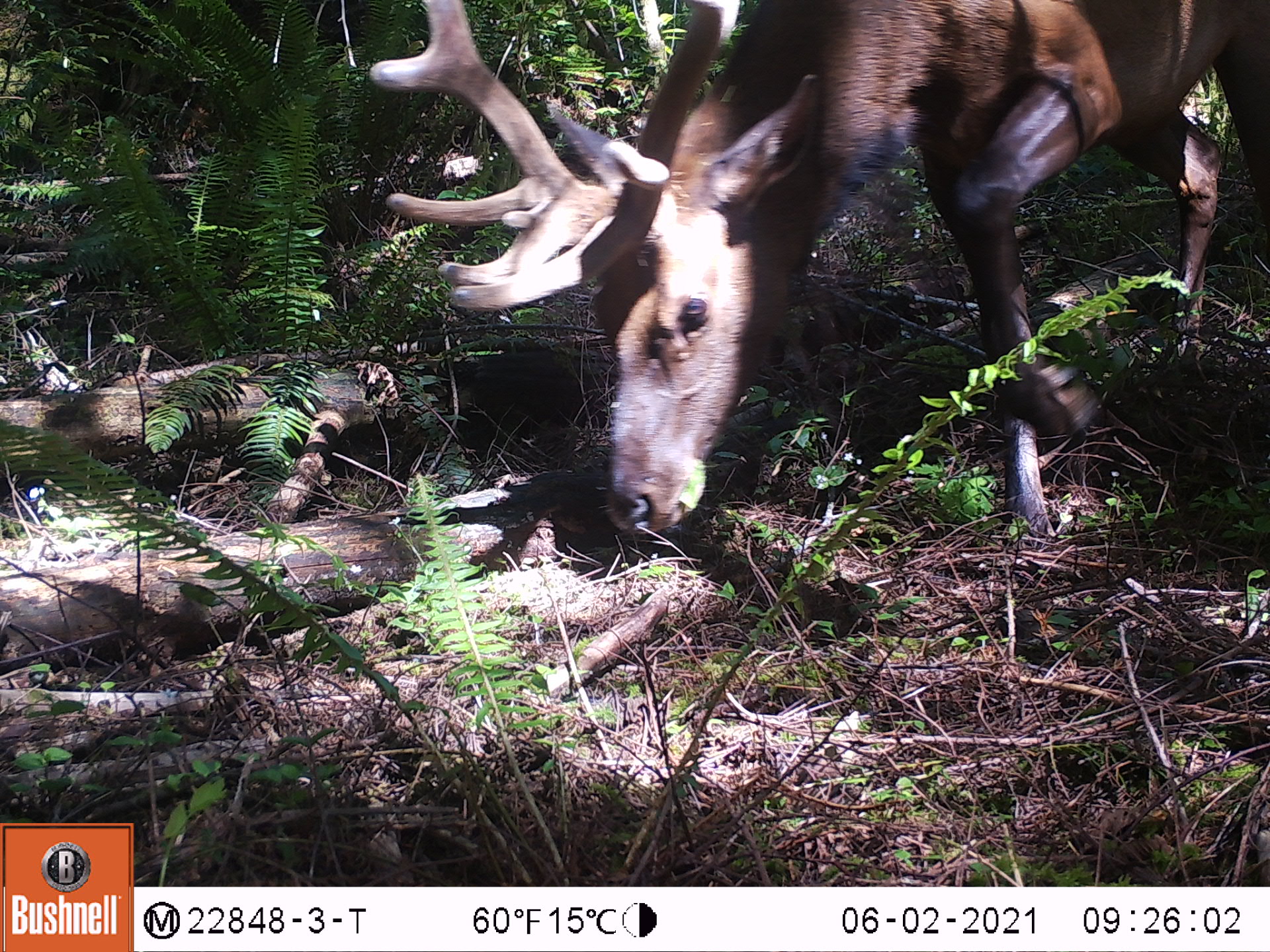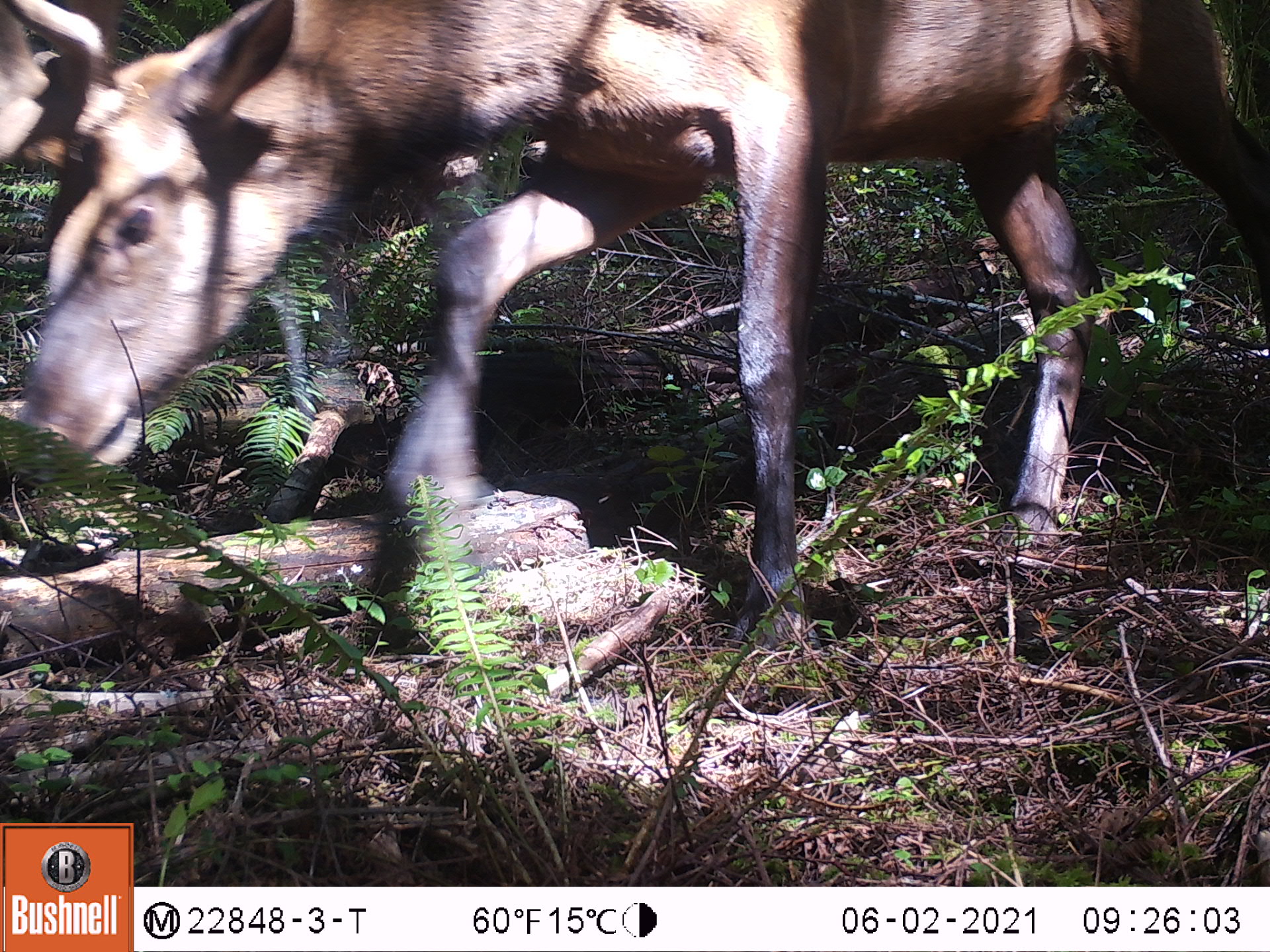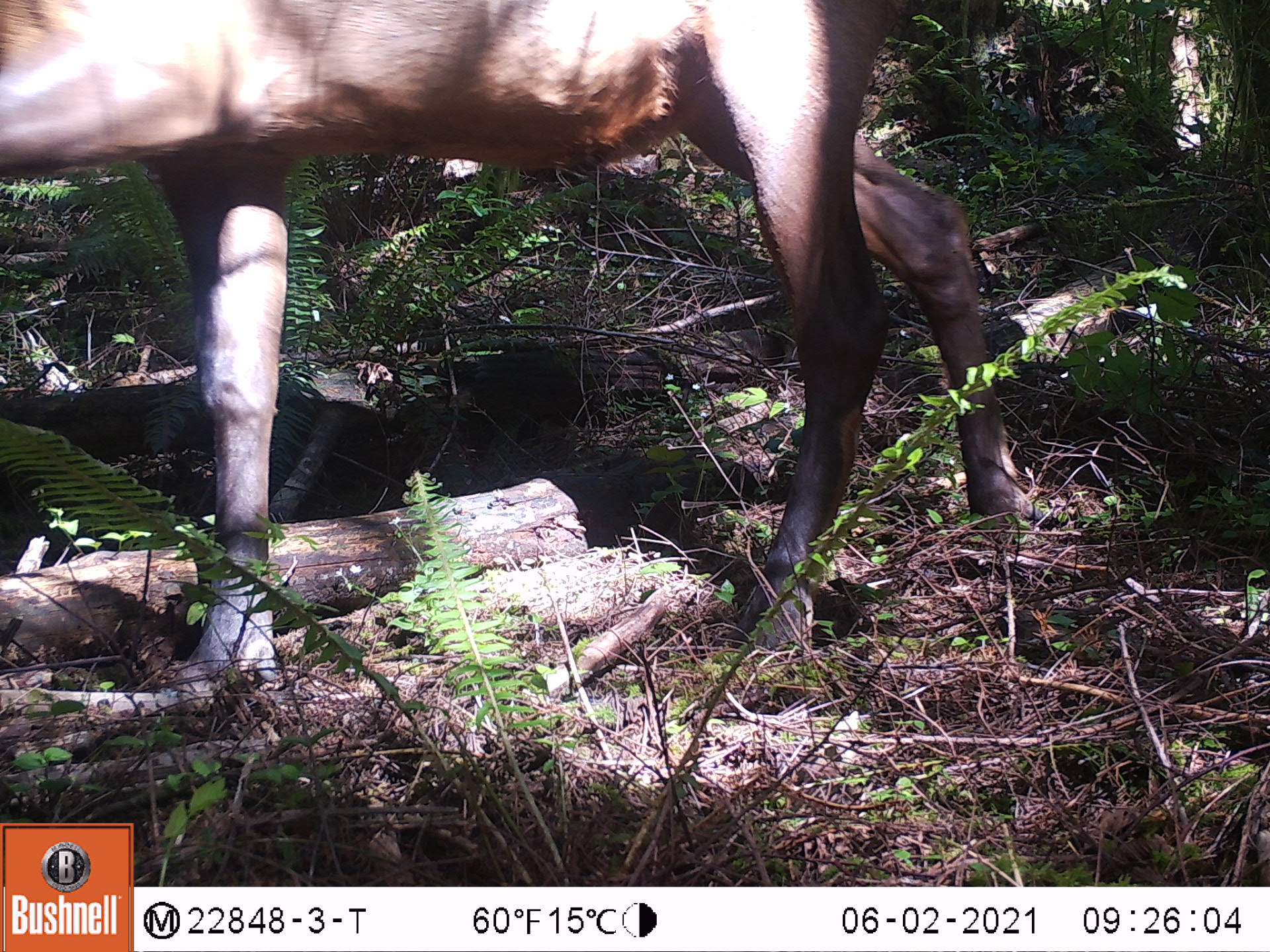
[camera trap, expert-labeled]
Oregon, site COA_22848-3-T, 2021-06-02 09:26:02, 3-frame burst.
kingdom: Animalia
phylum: Chordata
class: Mammalia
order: Artiodactyla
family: Cervidae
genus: Cervus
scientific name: Cervus canadensis roosevelti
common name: roosevelt elk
Roosevelt elk (Cervus canadensis roosevelti).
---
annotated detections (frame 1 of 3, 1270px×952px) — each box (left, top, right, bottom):
roosevelt elk: (346, 8, 1264, 547)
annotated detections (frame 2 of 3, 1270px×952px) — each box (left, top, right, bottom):
roosevelt elk: (0, 1, 1253, 654)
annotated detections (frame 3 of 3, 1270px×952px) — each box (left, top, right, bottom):
roosevelt elk: (3, 3, 1034, 720)